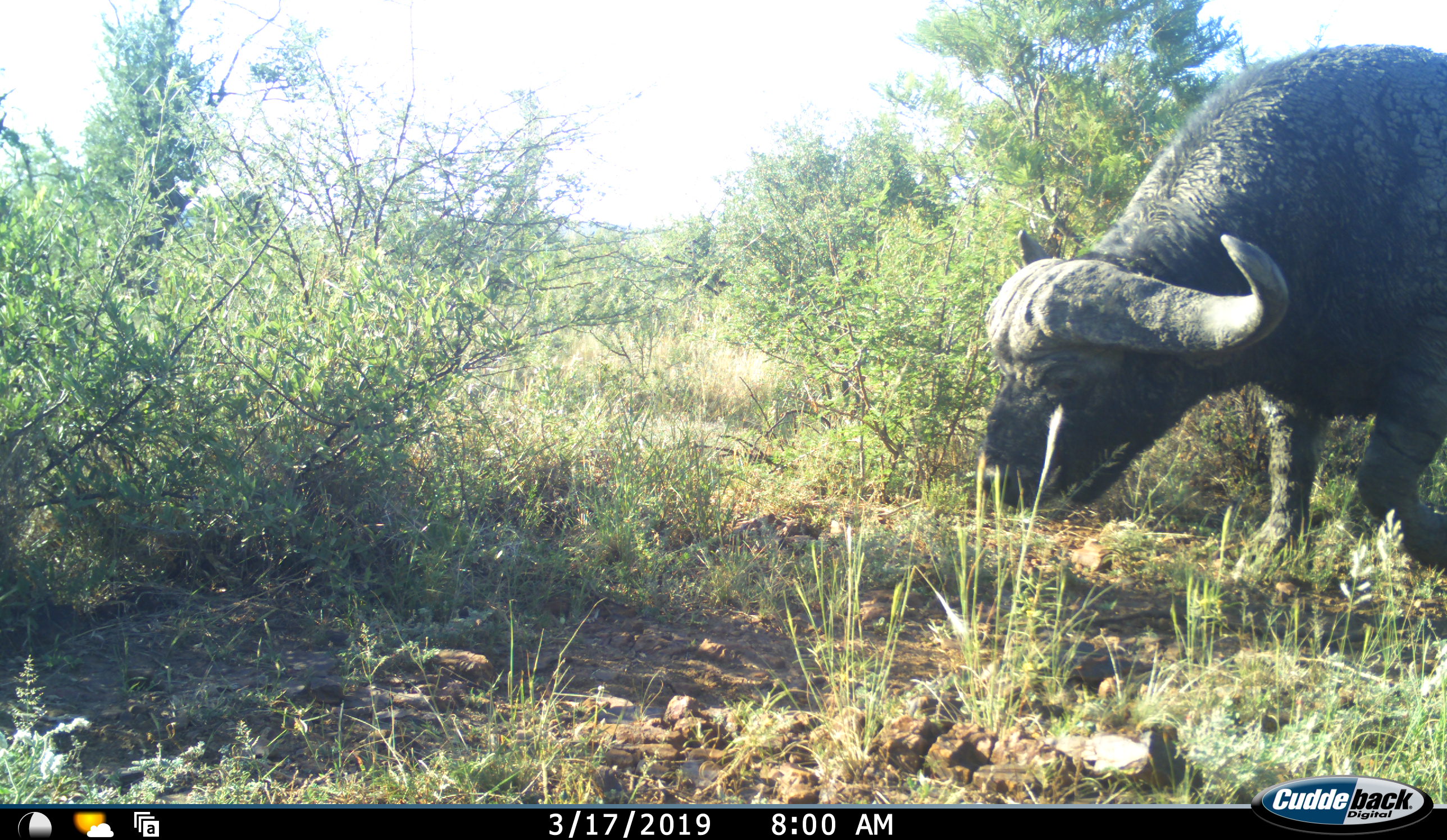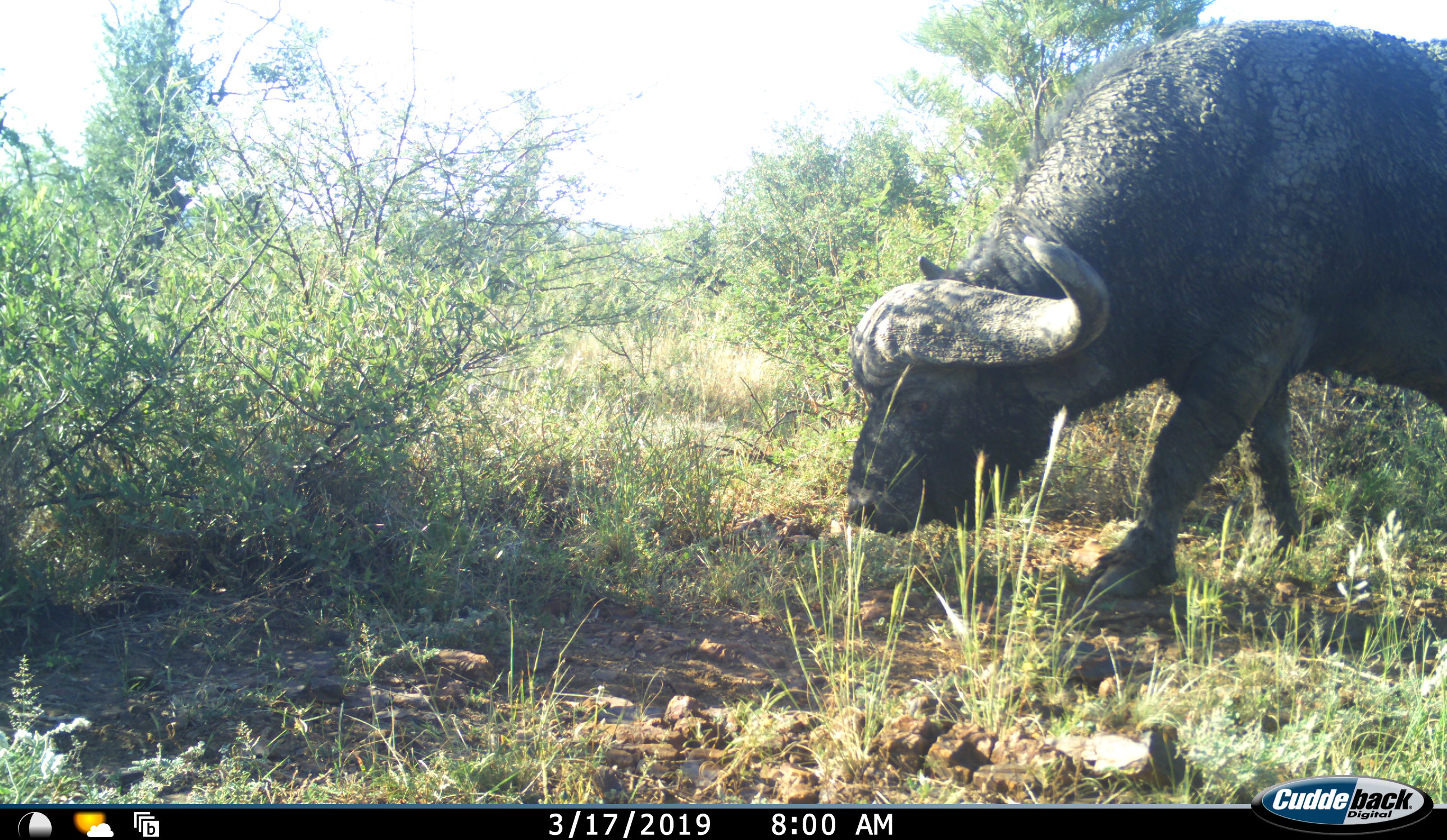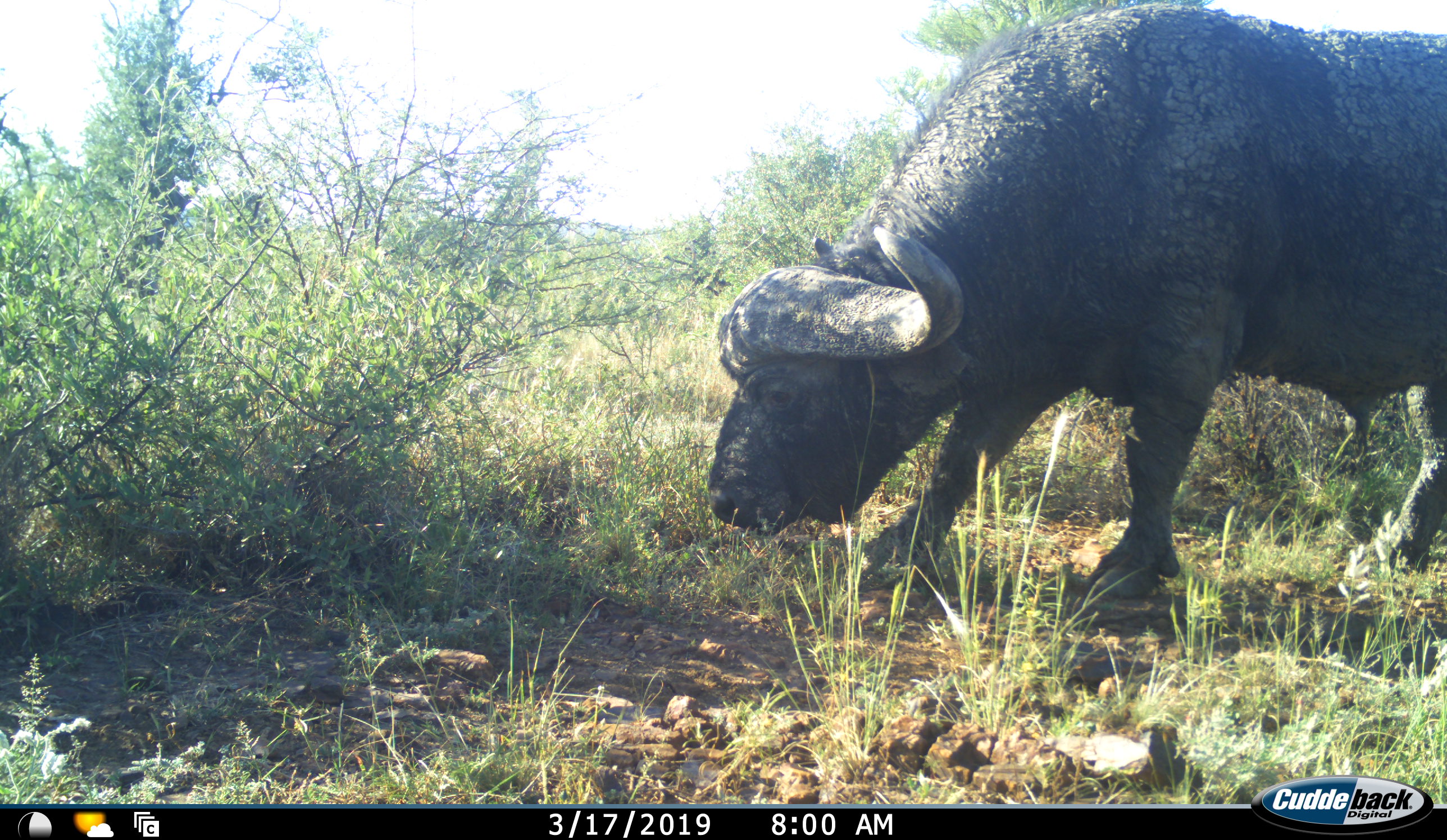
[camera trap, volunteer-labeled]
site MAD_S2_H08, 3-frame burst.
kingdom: Animalia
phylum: Chordata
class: Mammalia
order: Artiodactyla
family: Bovidae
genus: Syncerus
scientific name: Syncerus caffer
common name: african buffalo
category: buffalo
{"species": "buffalo (african buffalo) (Syncerus caffer)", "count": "1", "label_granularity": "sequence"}